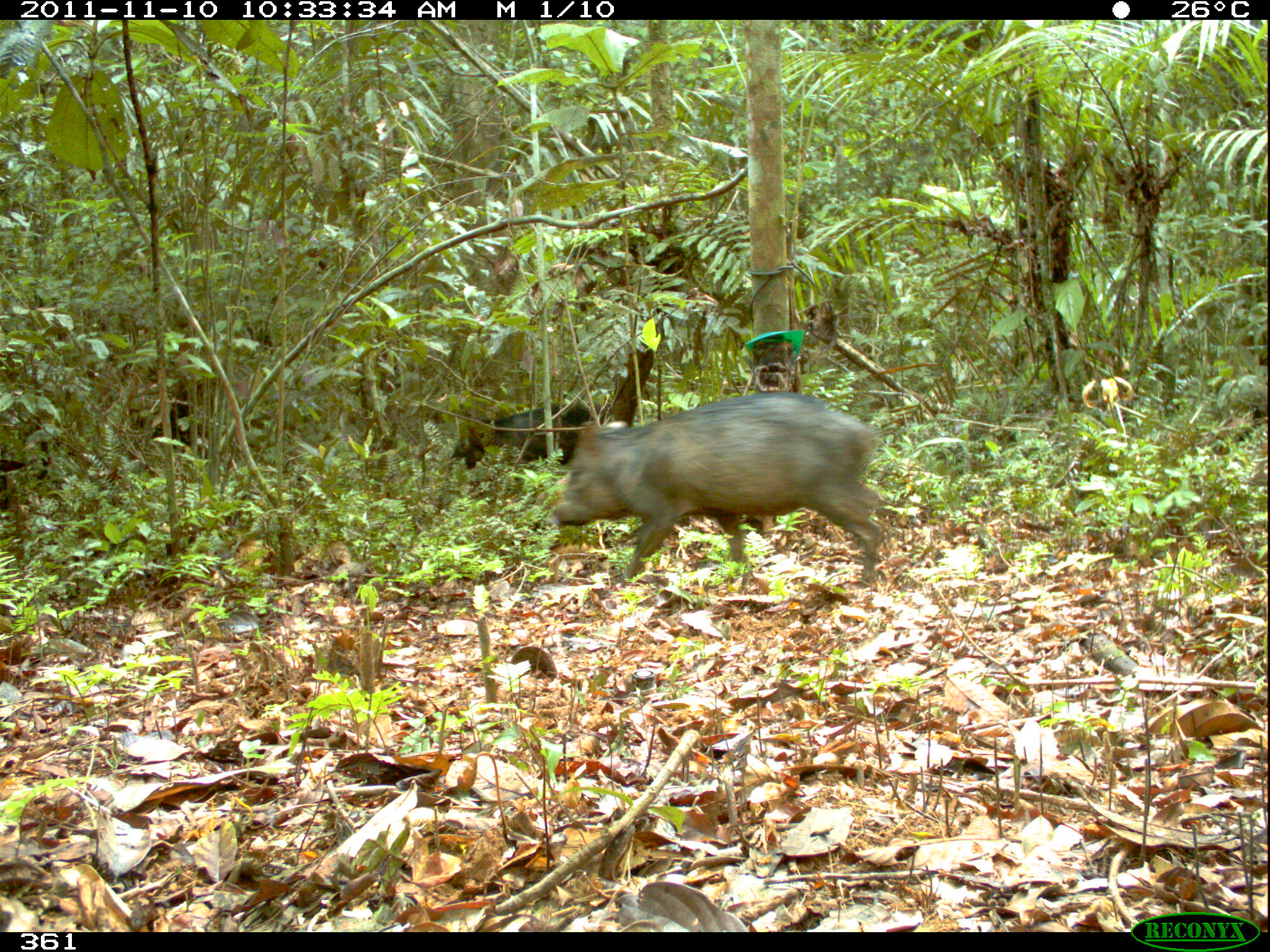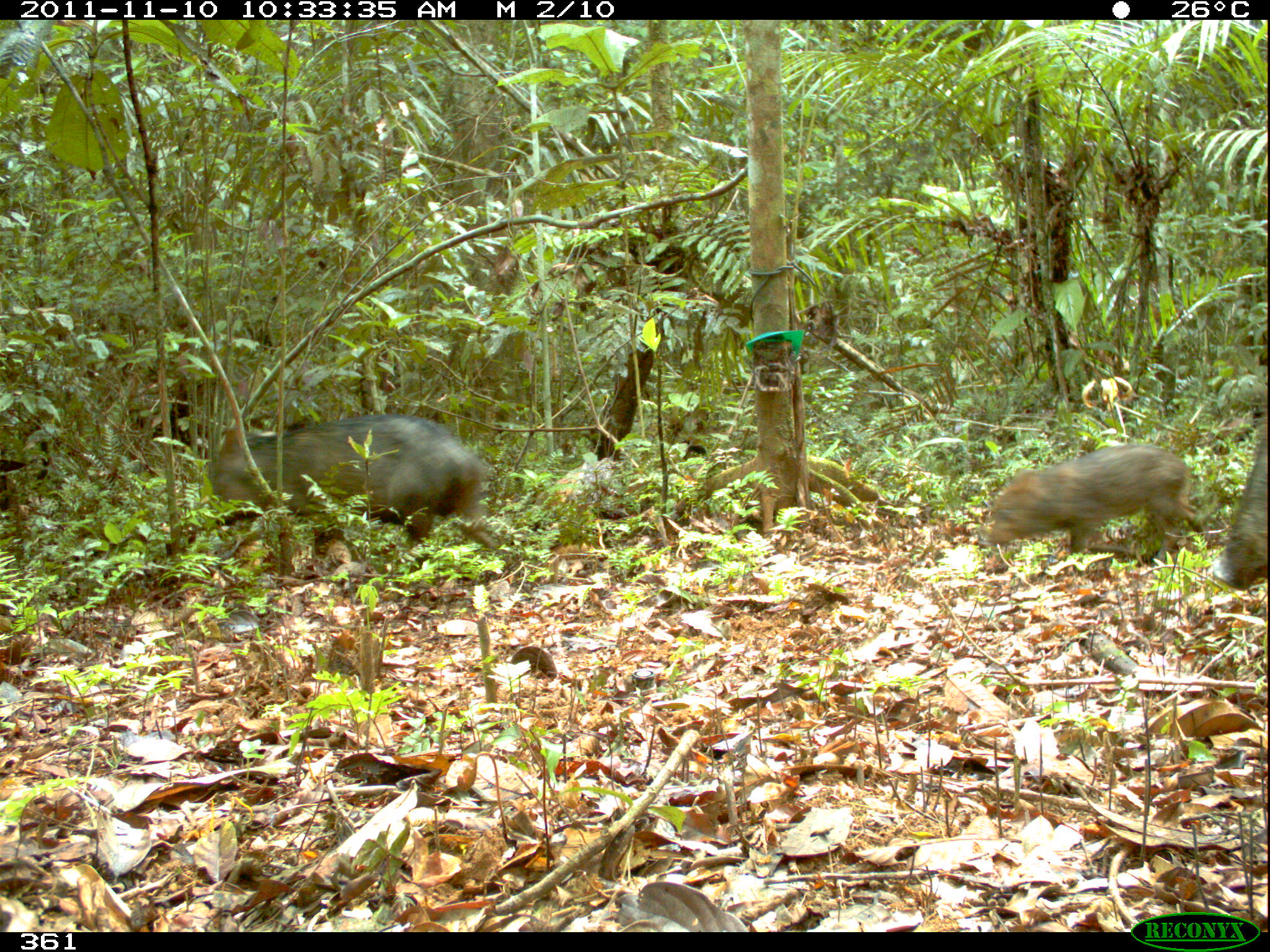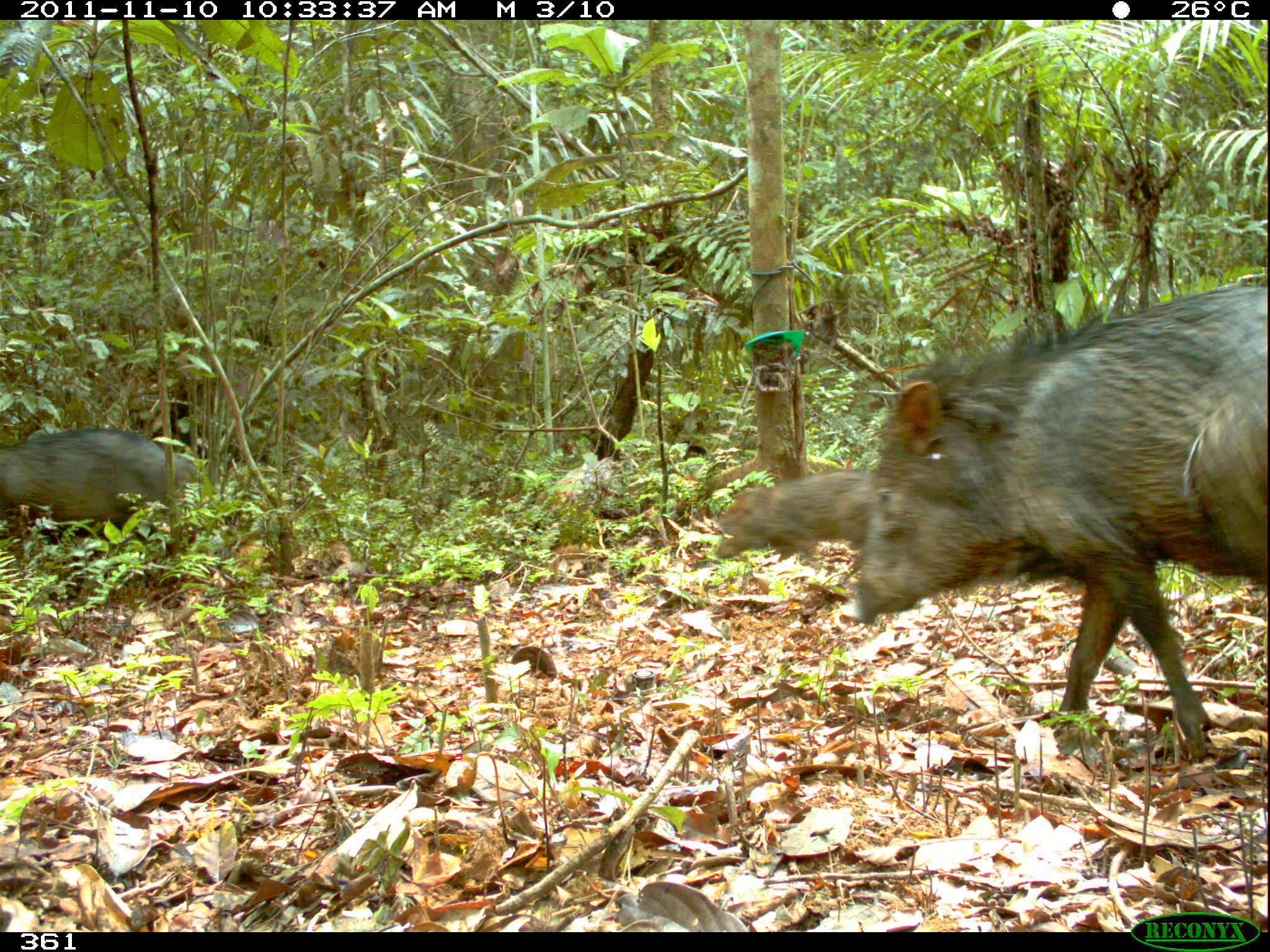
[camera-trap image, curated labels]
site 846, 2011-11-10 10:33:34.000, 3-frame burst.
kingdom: Animalia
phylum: Chordata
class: Mammalia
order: Artiodactyla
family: Tayassuidae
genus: Pecari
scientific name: Pecari tajacu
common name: collared peccary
Pecari tajacu (collared peccary).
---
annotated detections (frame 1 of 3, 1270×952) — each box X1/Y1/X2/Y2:
pecari tajacu: 550/389/885/584; 450/402/604/465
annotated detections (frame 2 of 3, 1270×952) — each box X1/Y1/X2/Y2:
pecari tajacu: 210/413/499/549; 983/444/1213/566; 1209/417/1270/591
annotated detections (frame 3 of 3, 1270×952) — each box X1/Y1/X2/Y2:
pecari tajacu: 838/278/1267/762; 0/427/200/608; 714/467/871/565